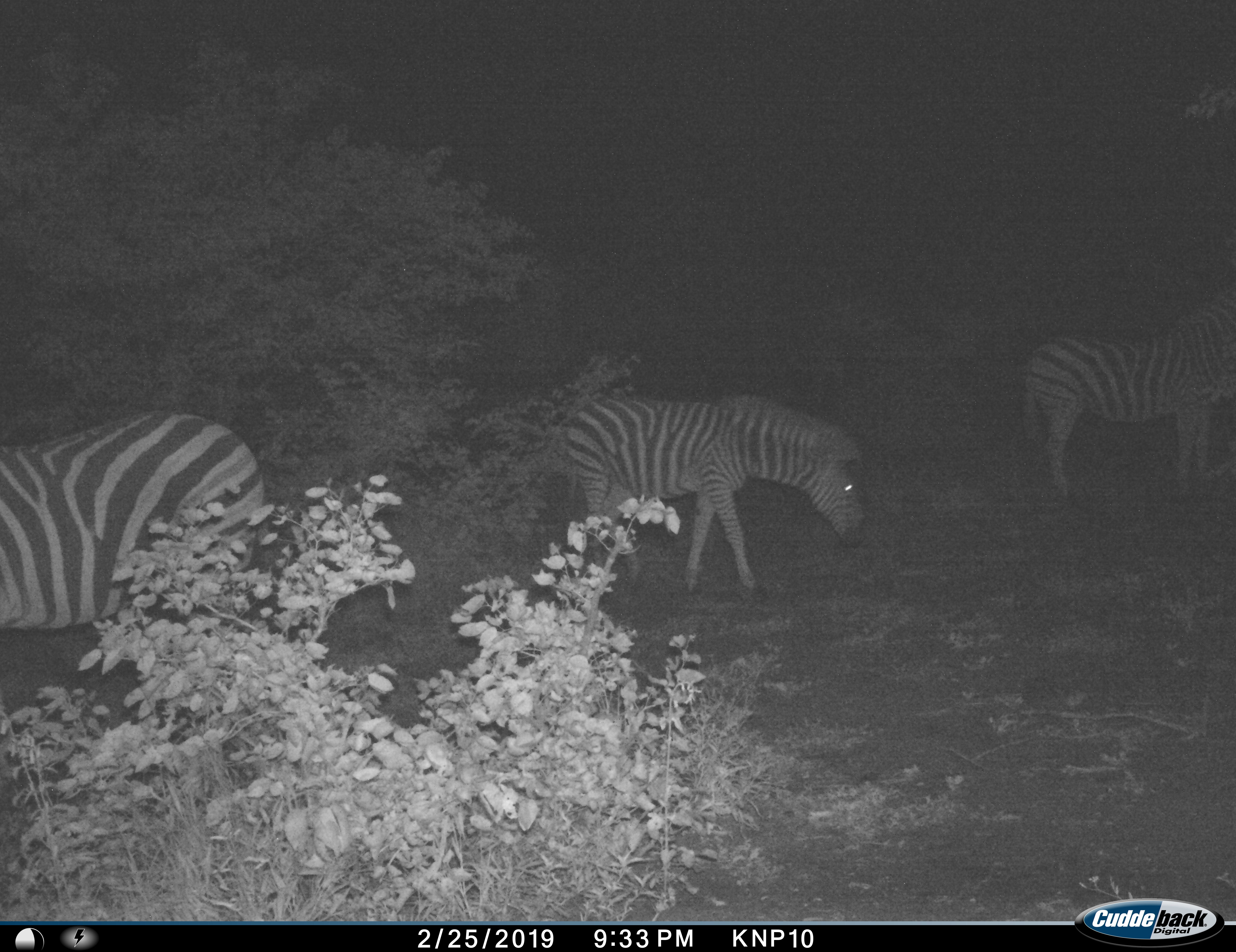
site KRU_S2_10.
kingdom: Animalia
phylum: Chordata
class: Mammalia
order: Perissodactyla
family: Equidae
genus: Equus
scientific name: Equus quagga burchellii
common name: burchell's zebra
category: zebraburchells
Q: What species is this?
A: Zebraburchells (burchell's zebra) (Equus quagga burchellii).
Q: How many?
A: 3.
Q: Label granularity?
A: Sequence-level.